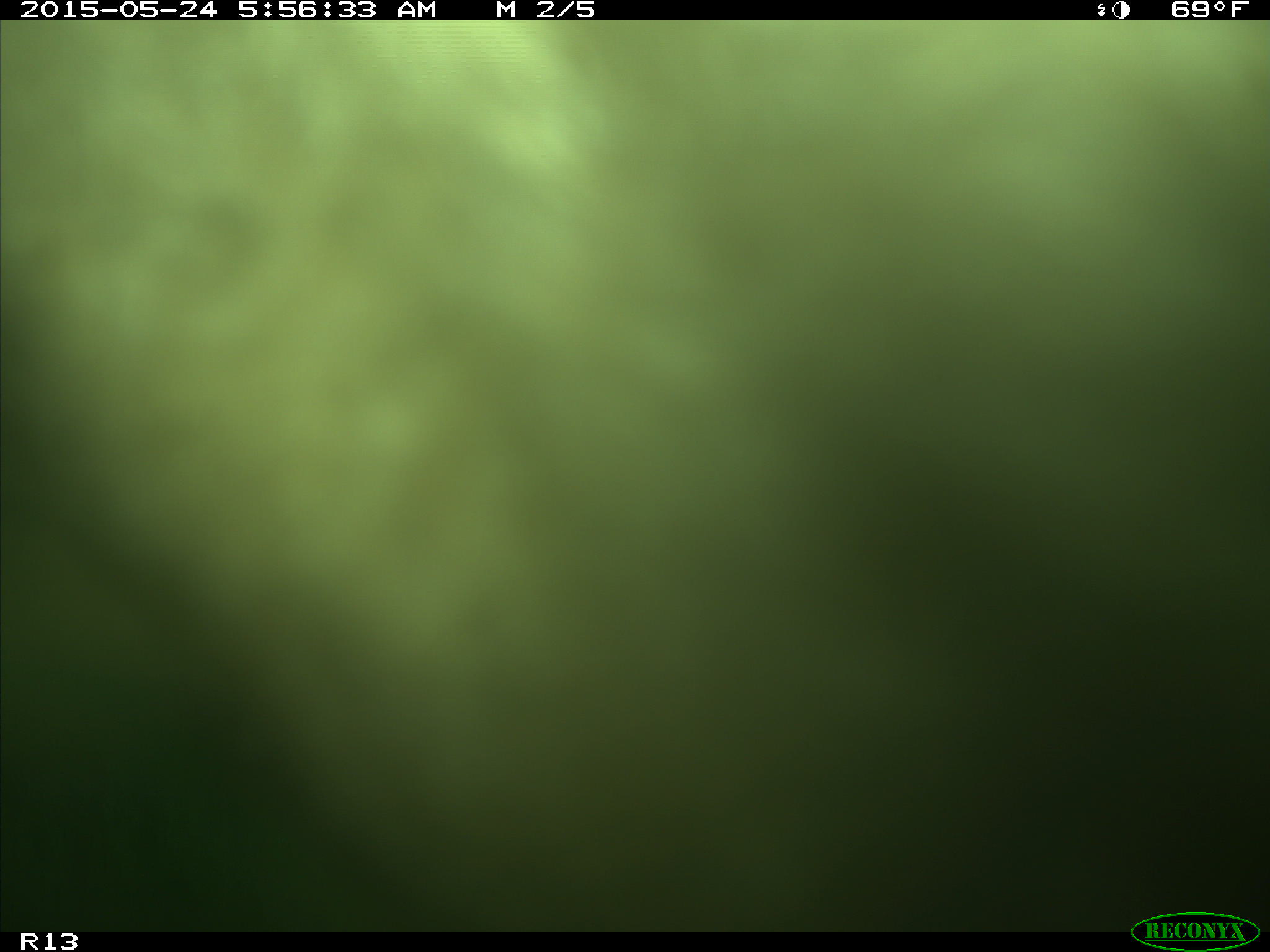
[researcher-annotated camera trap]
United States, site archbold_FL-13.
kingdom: Animalia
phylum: Chordata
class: Mammalia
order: Artiodactyla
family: Bovidae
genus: Bos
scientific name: Bos taurus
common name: domestic cow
Bos taurus (domestic cow).